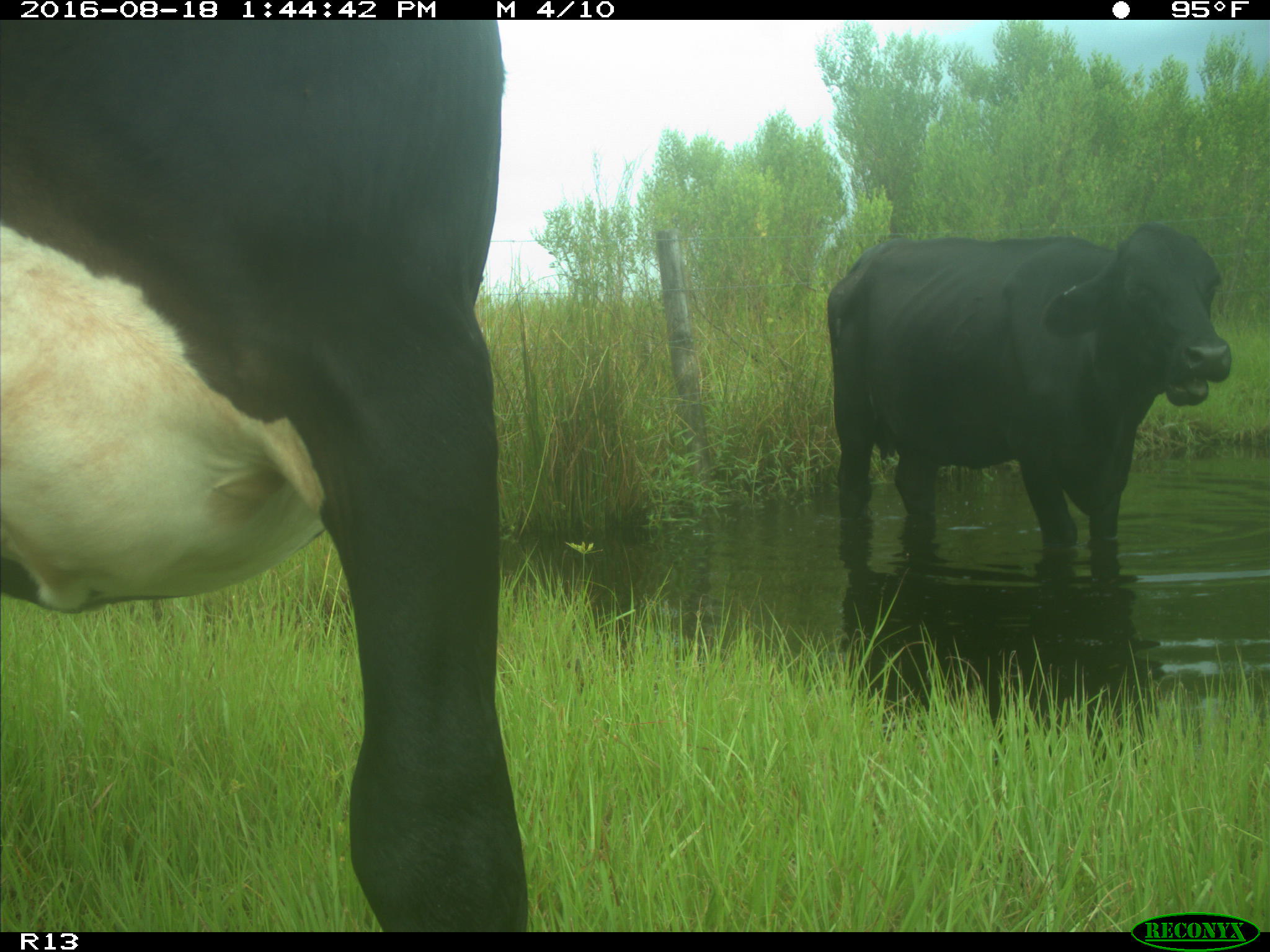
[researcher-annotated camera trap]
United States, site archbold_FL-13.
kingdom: Animalia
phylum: Chordata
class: Mammalia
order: Artiodactyla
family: Bovidae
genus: Bos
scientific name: Bos taurus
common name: domestic cow